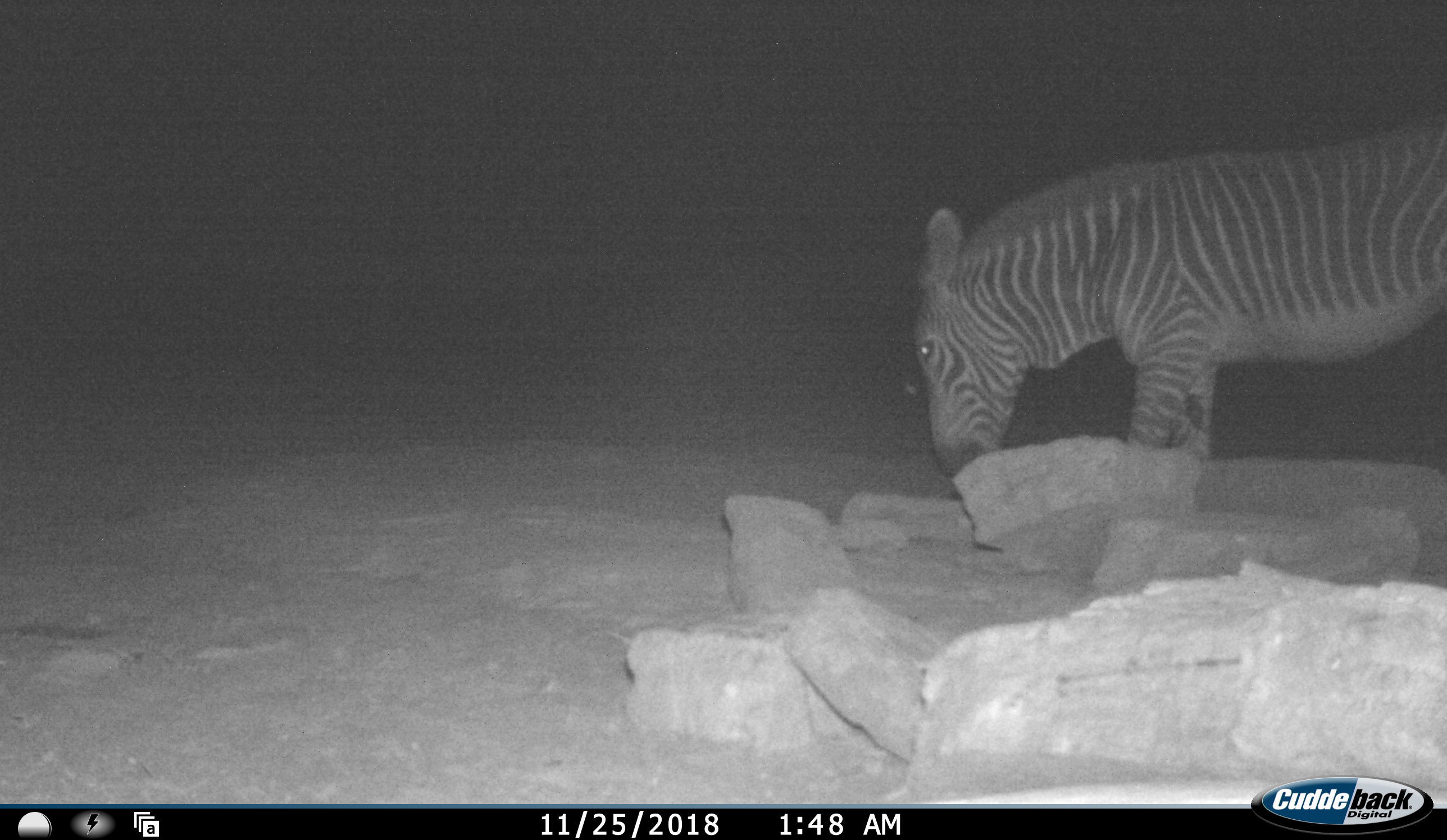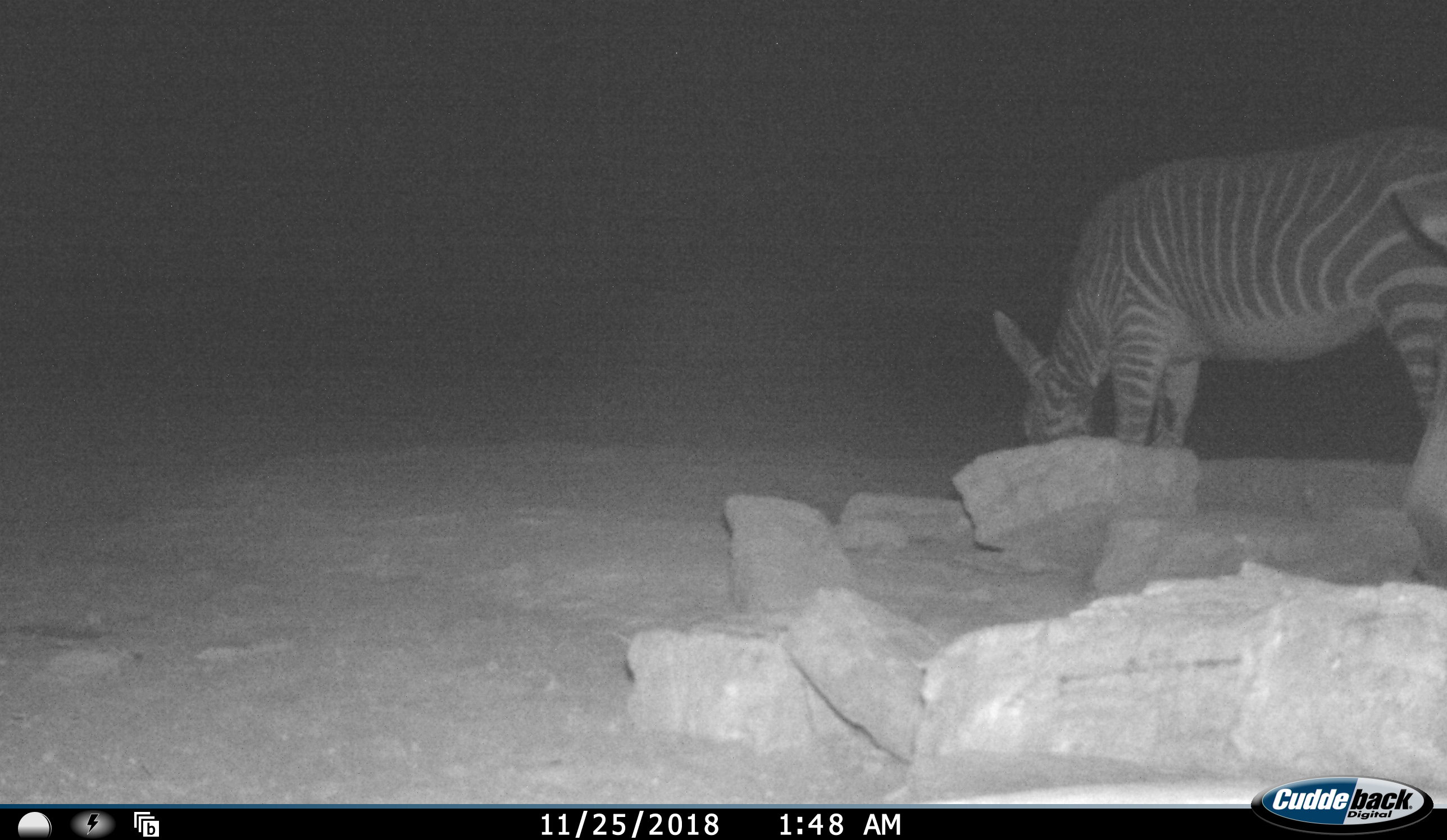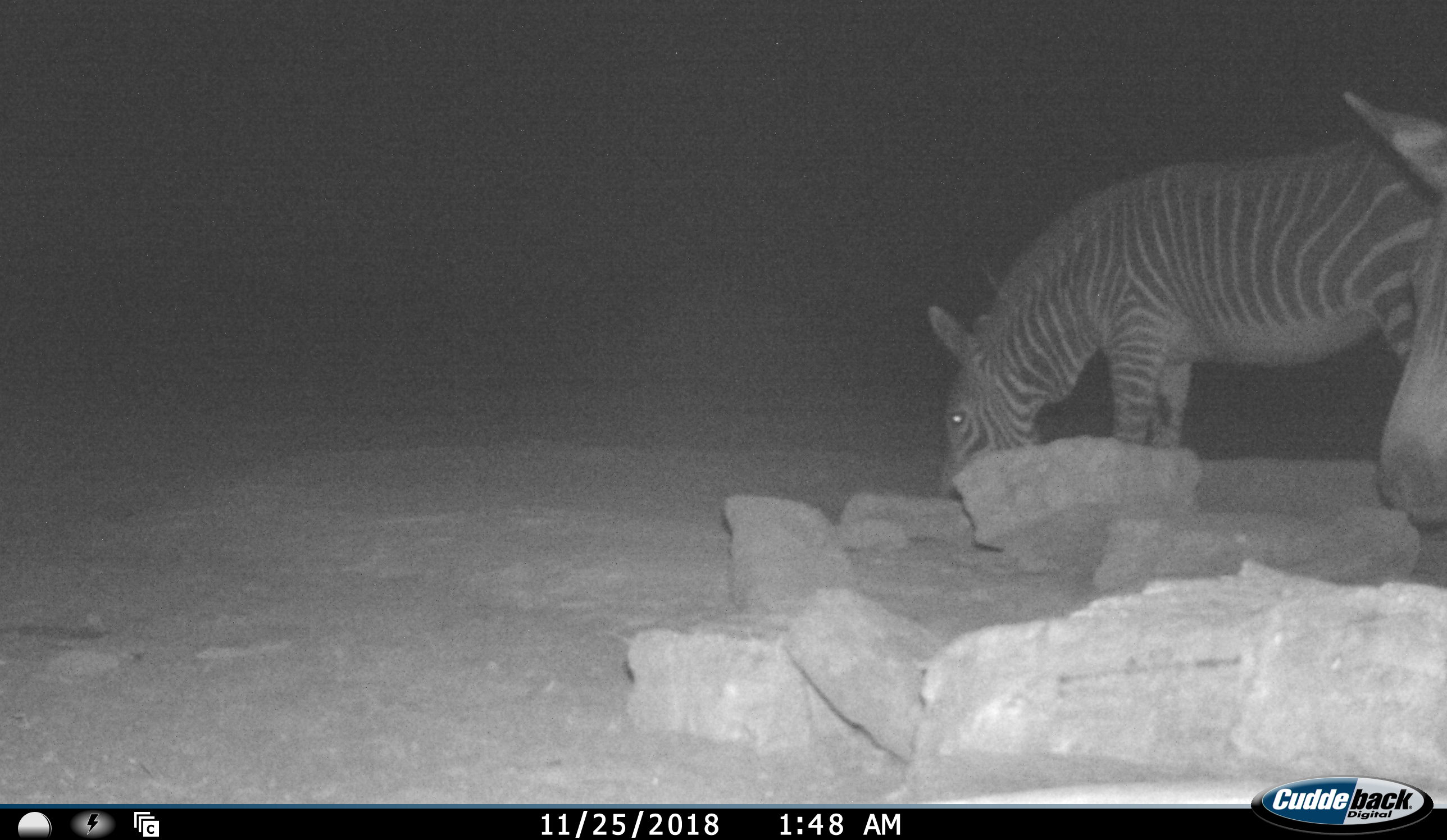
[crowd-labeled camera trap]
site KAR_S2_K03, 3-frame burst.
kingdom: Animalia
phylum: Chordata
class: Mammalia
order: Perissodactyla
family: Equidae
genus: Equus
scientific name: Equus zebra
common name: mountain zebra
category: zebramountain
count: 2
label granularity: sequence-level